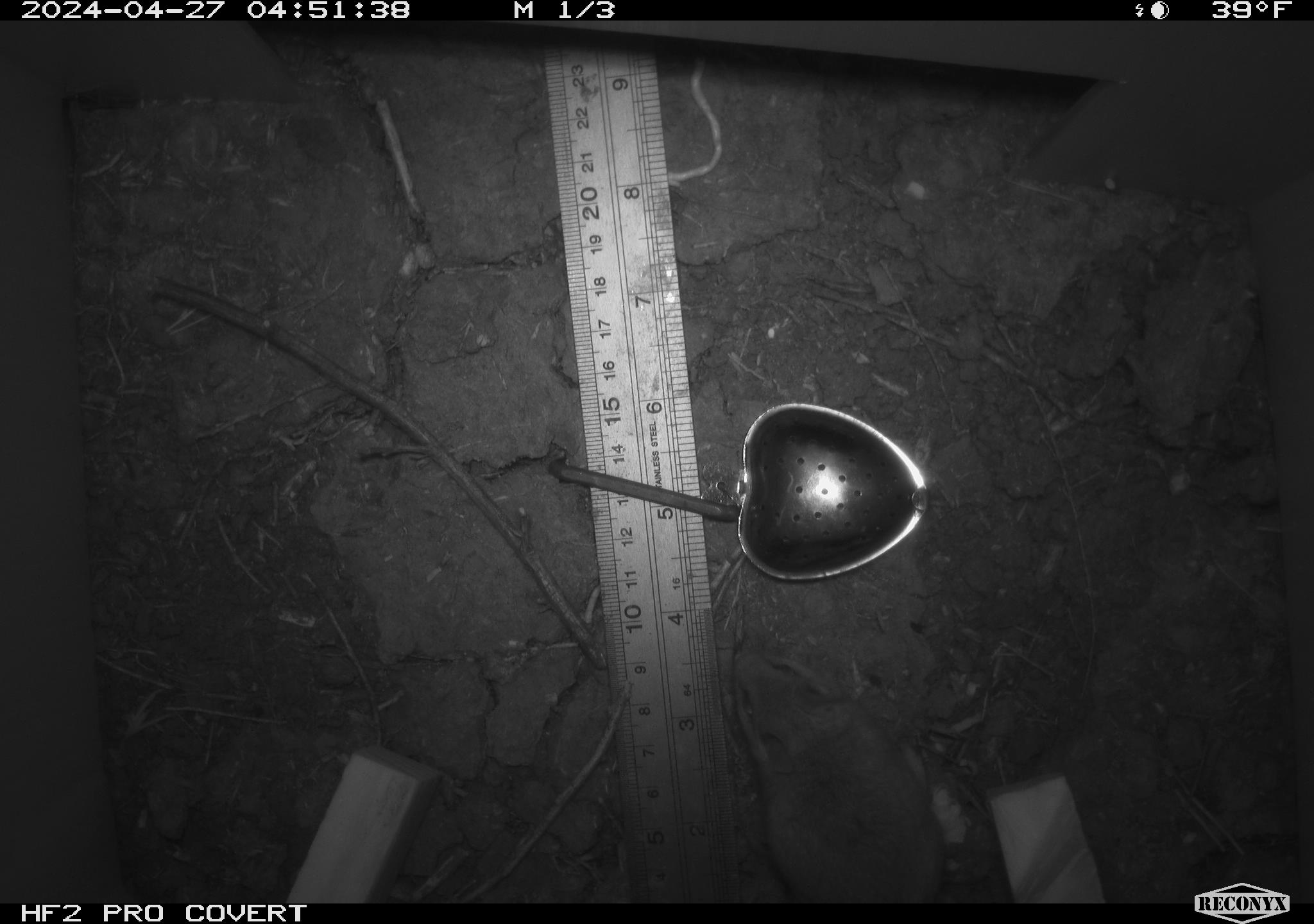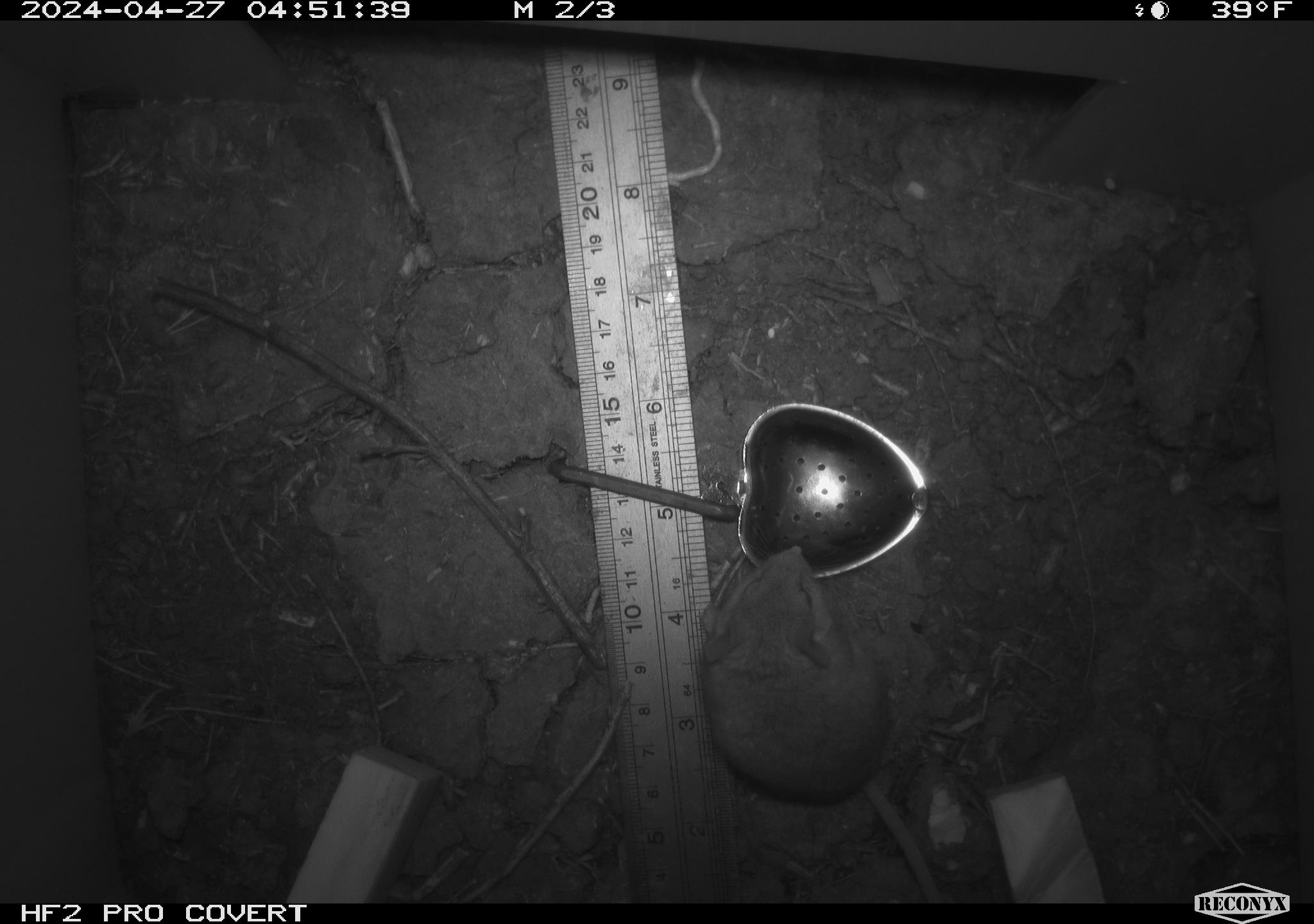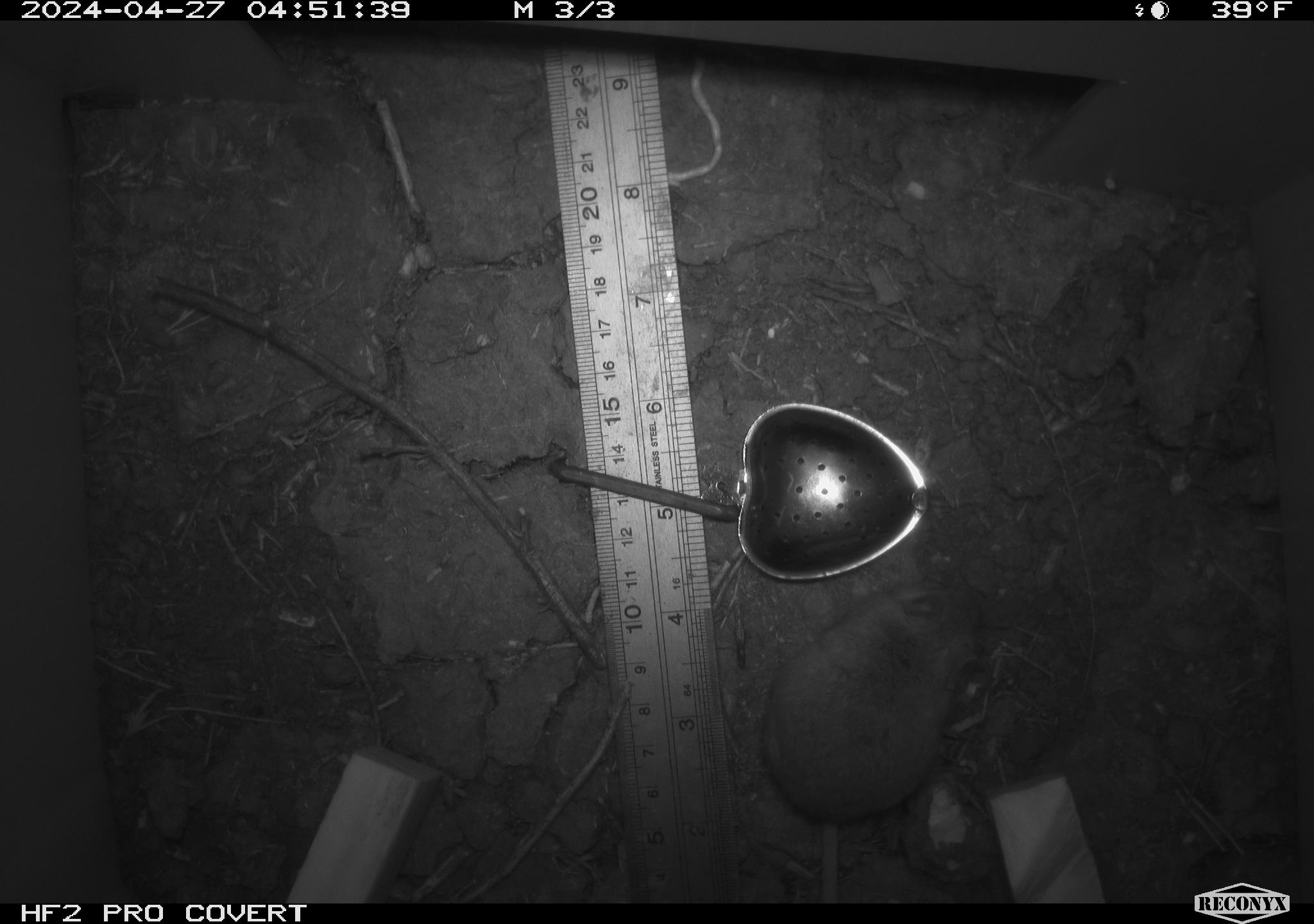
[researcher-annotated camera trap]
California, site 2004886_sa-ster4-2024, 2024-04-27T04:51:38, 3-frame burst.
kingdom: Animalia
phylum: Chordata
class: Mammalia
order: Rodentia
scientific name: Rodentia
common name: mouse species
Mouse species (Rodentia).